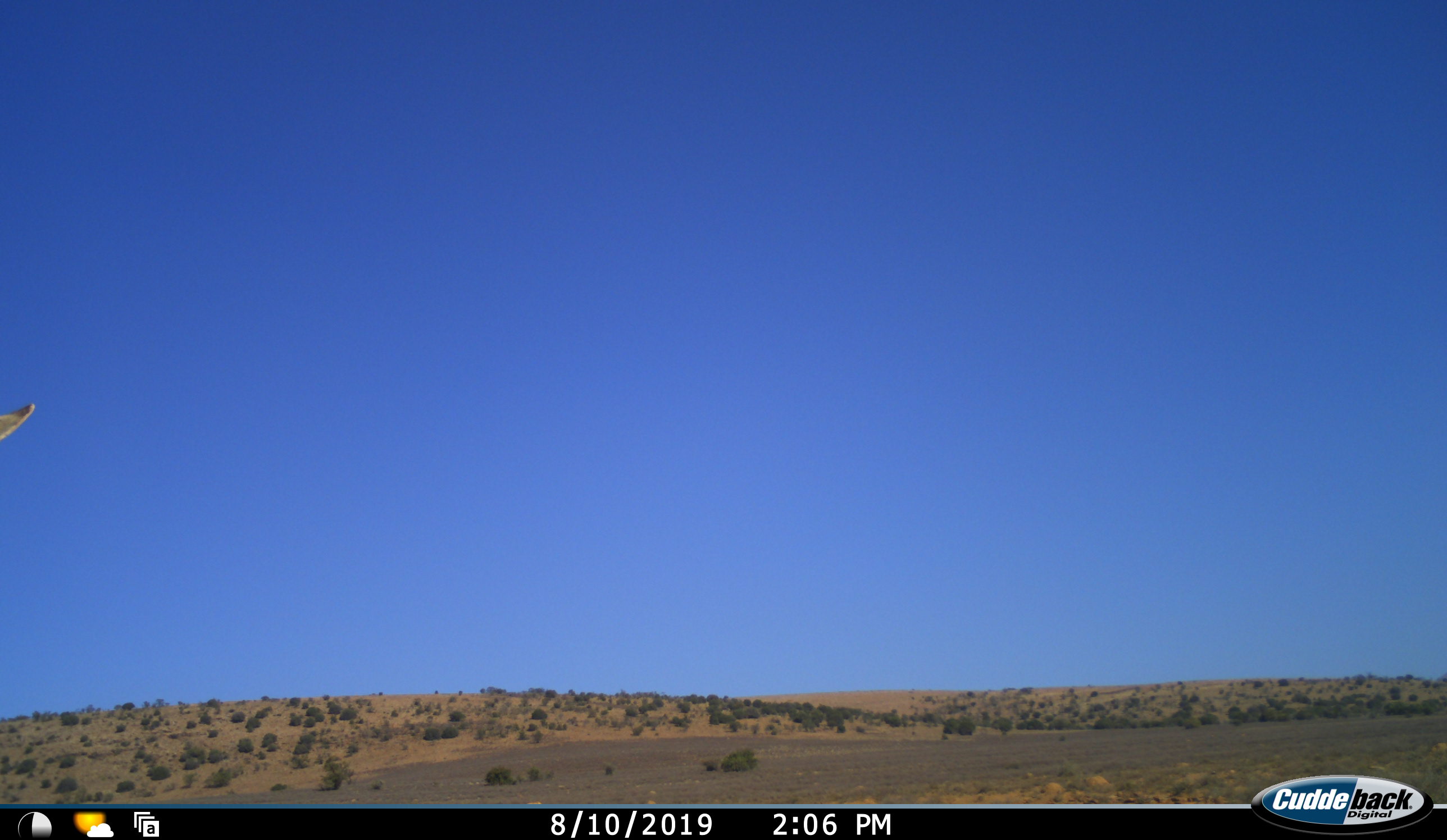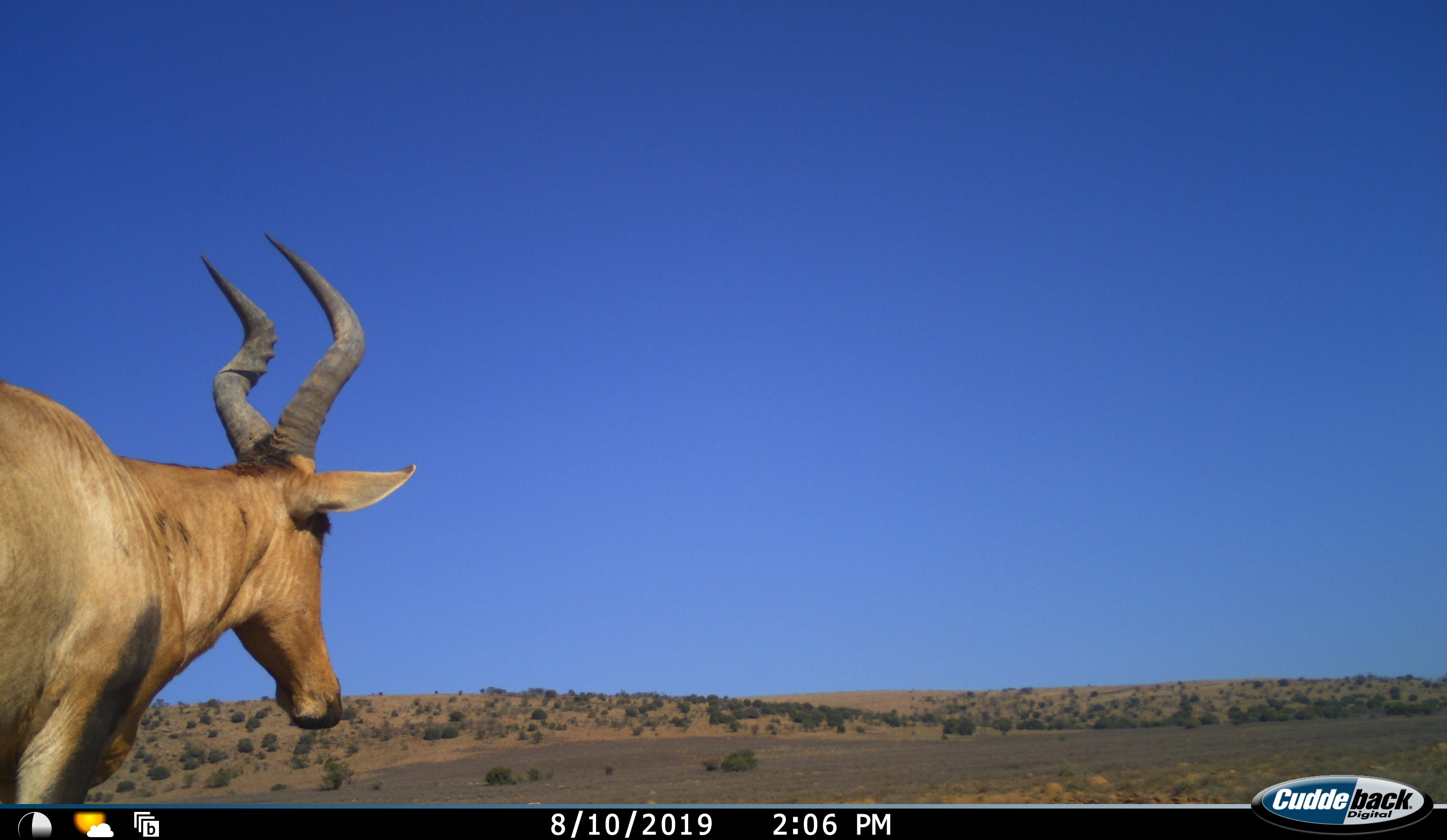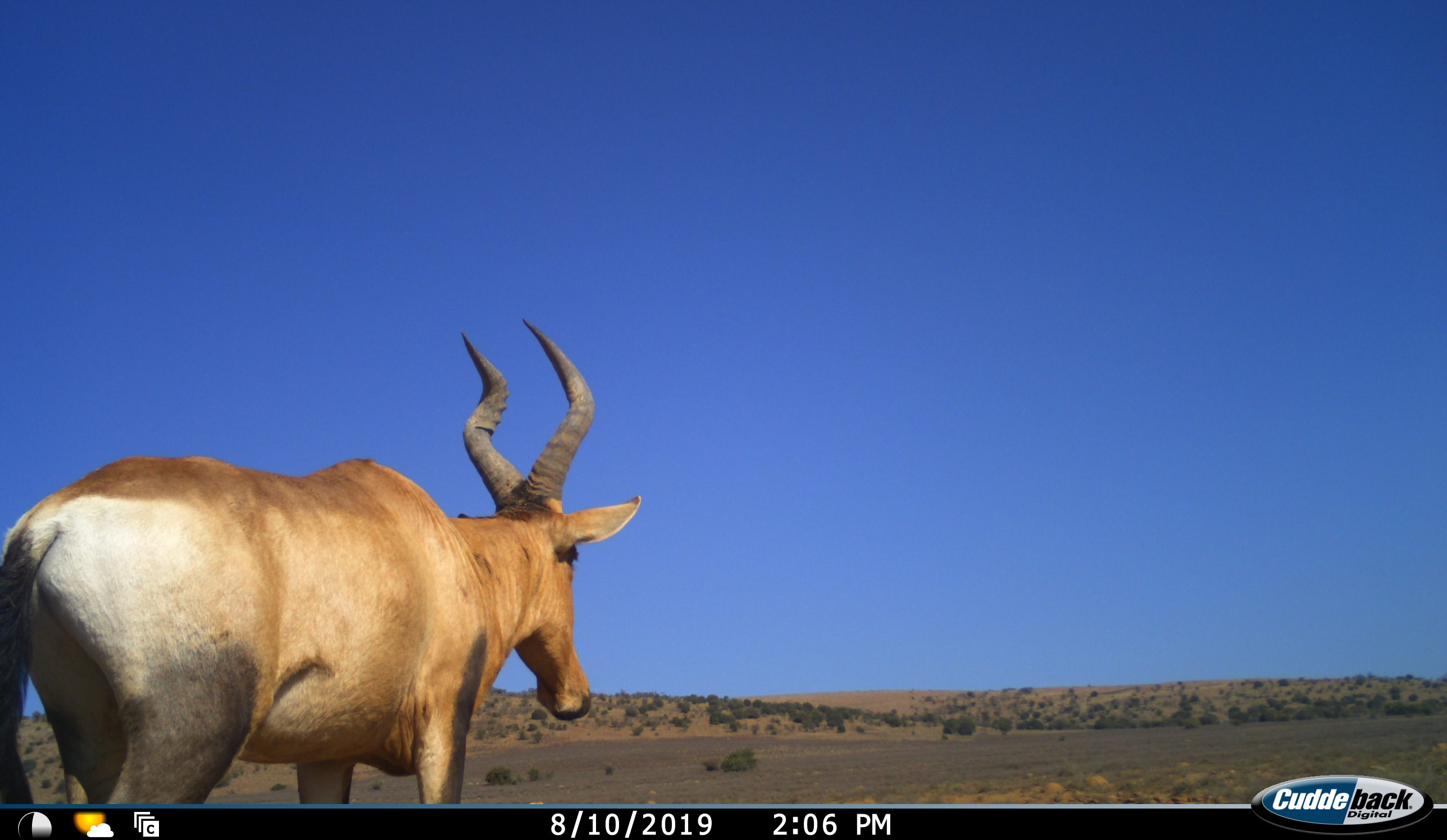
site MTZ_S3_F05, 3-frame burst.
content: unidentified animal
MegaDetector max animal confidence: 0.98